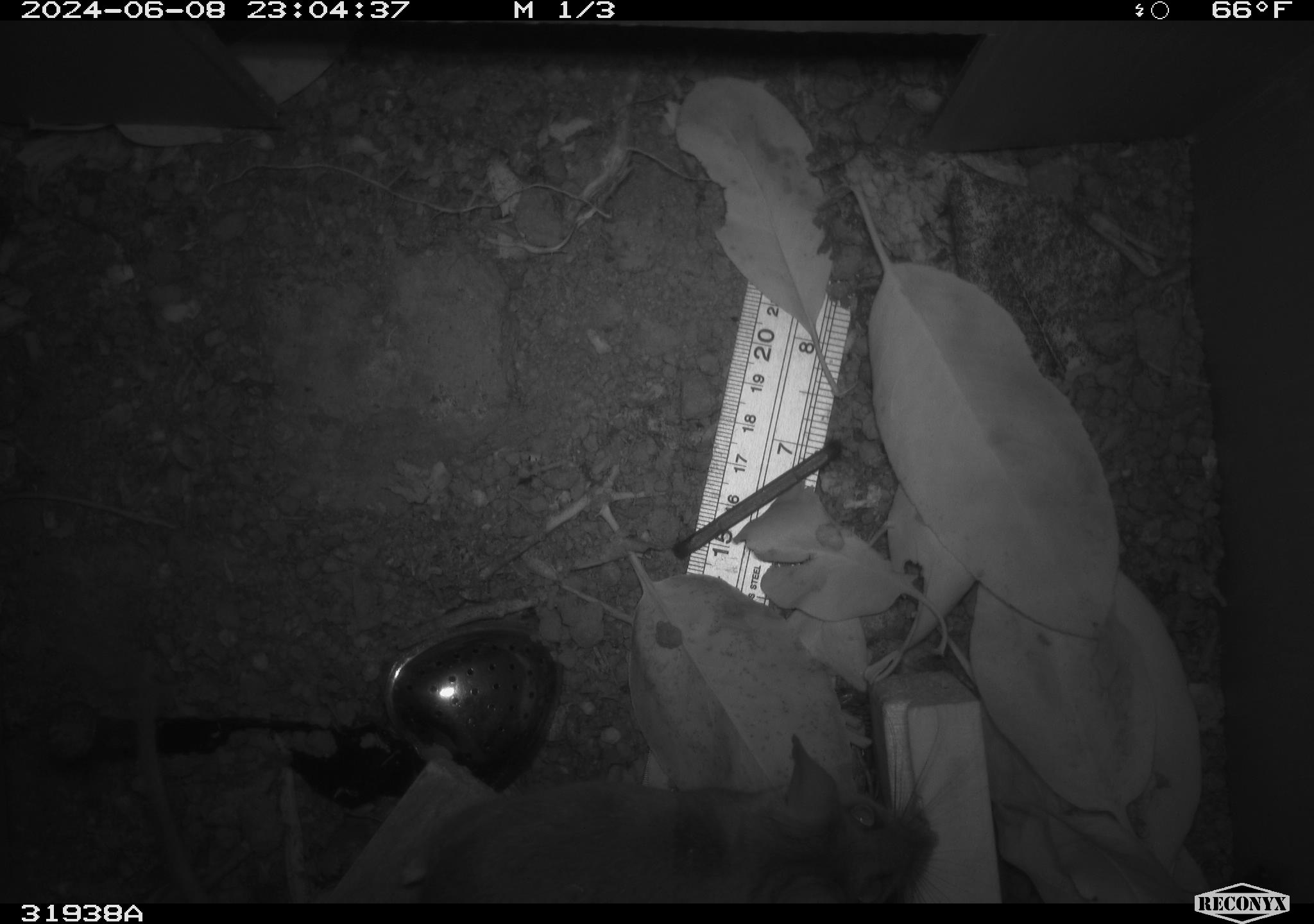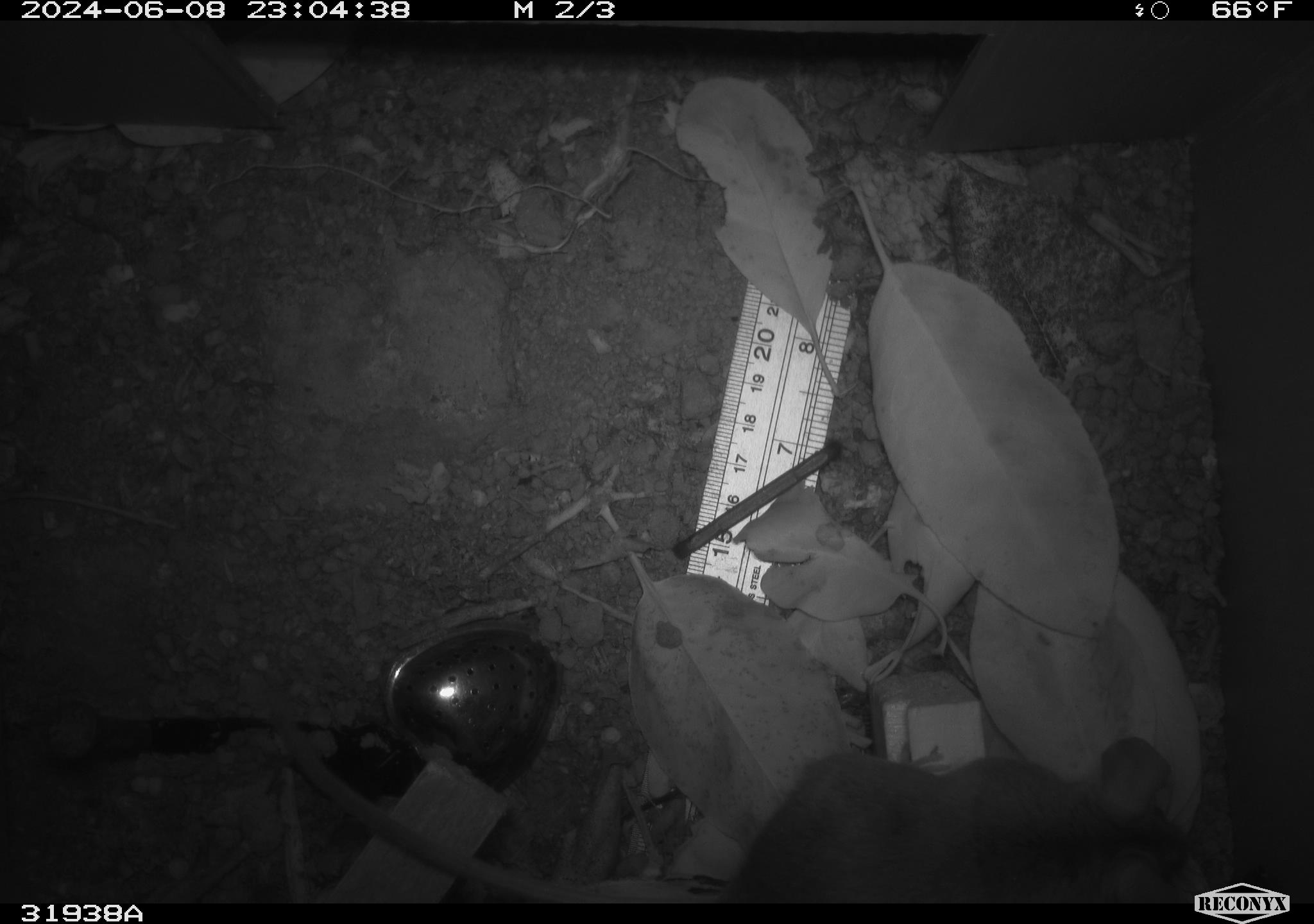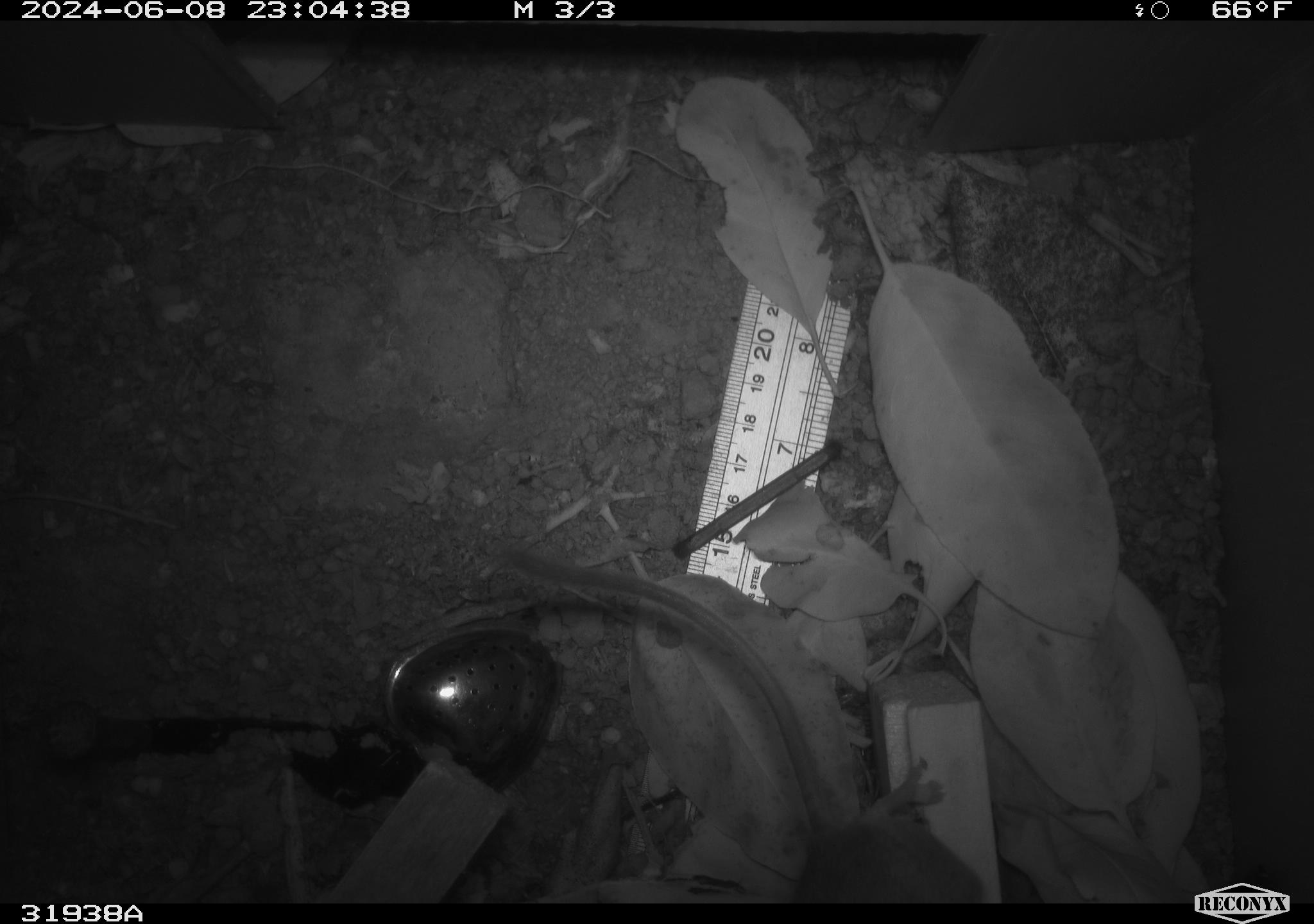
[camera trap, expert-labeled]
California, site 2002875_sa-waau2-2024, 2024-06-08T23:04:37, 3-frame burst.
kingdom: Animalia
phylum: Chordata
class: Mammalia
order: Rodentia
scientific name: Rodentia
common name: rodent